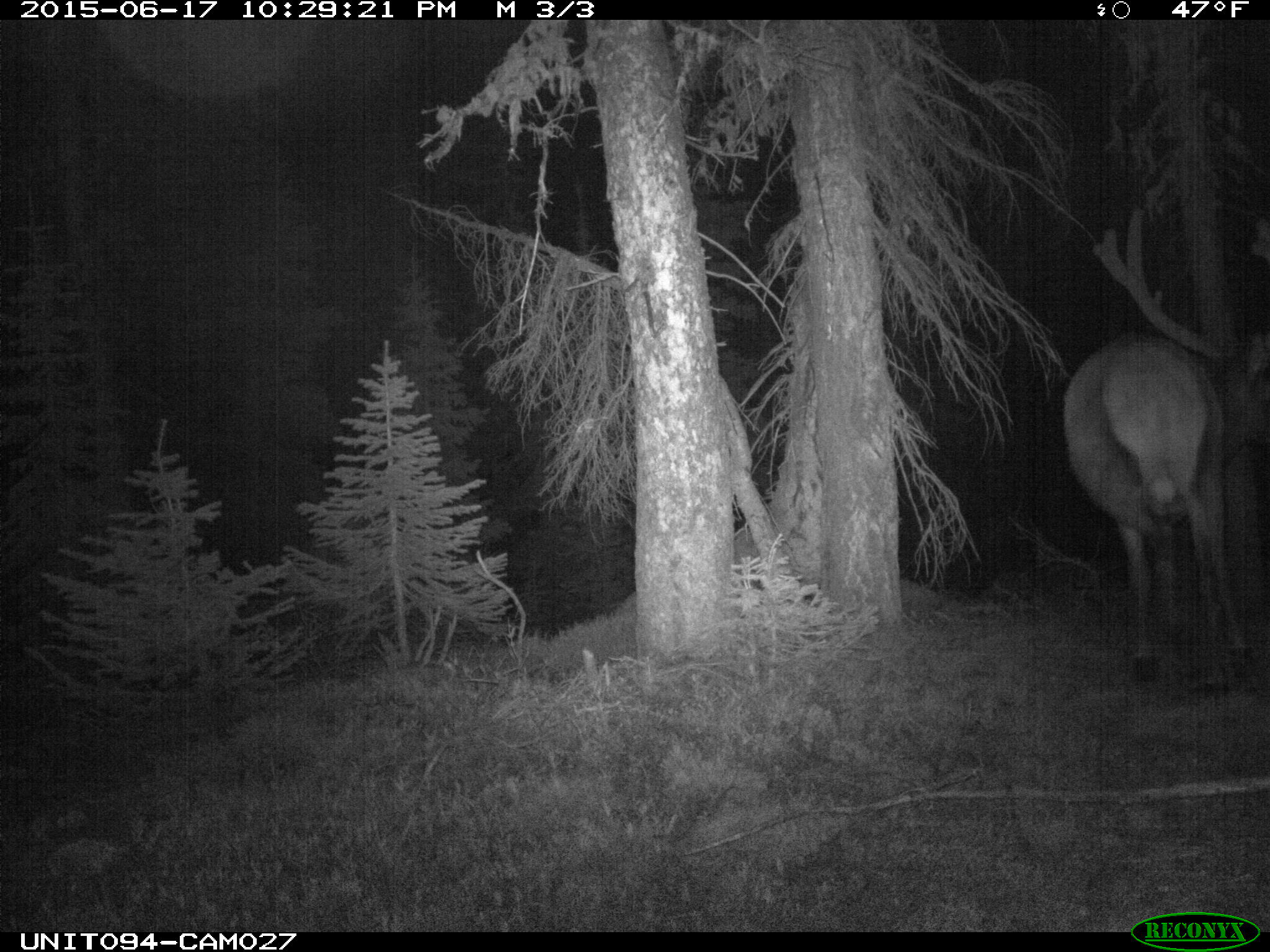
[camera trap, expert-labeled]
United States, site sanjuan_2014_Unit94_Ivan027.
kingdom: Animalia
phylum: Chordata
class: Mammalia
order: Artiodactyla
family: Cervidae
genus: Cervus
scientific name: Cervus elaphus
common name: red deer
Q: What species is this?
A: Cervus elaphus (red deer).